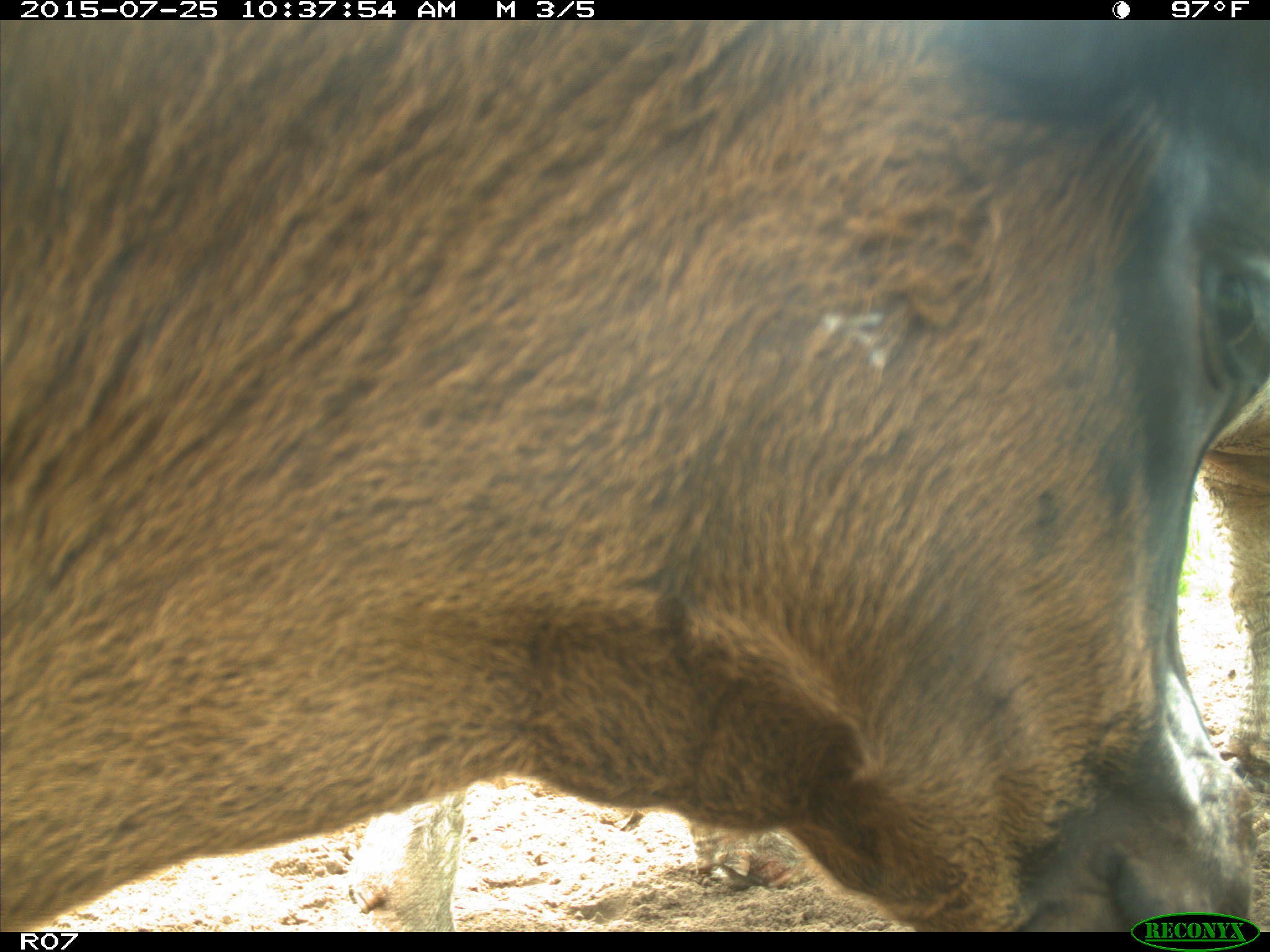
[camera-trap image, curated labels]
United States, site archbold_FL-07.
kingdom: Animalia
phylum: Chordata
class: Mammalia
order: Artiodactyla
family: Bovidae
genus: Bos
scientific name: Bos taurus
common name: domestic cow